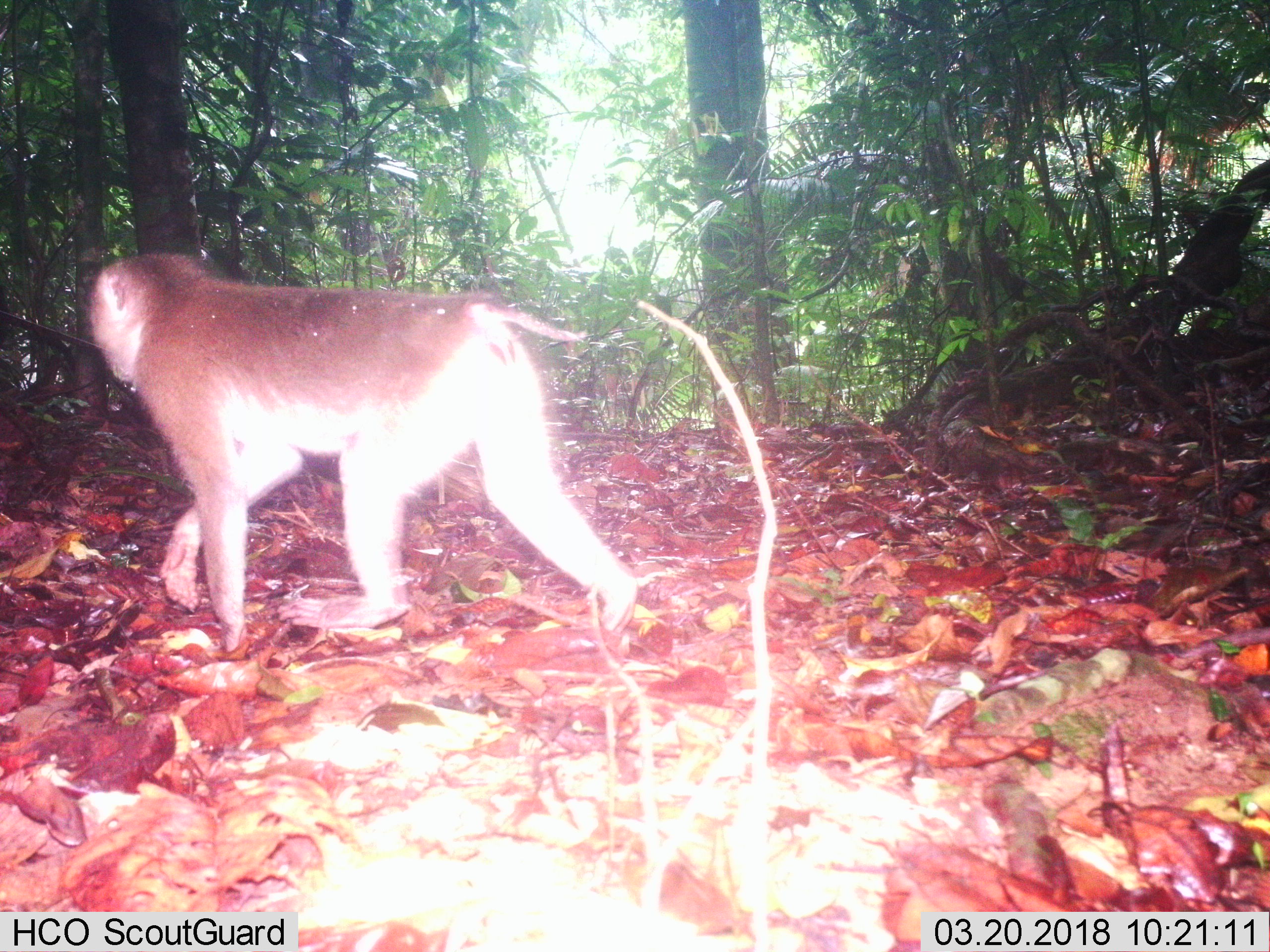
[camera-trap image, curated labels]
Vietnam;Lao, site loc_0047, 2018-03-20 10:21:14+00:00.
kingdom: Animalia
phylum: Chordata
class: Mammalia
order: Primates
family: Cercopithecidae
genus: Macaca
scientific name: Macaca nemestrina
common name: pig-tailed macaque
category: pig tailed macaque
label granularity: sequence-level